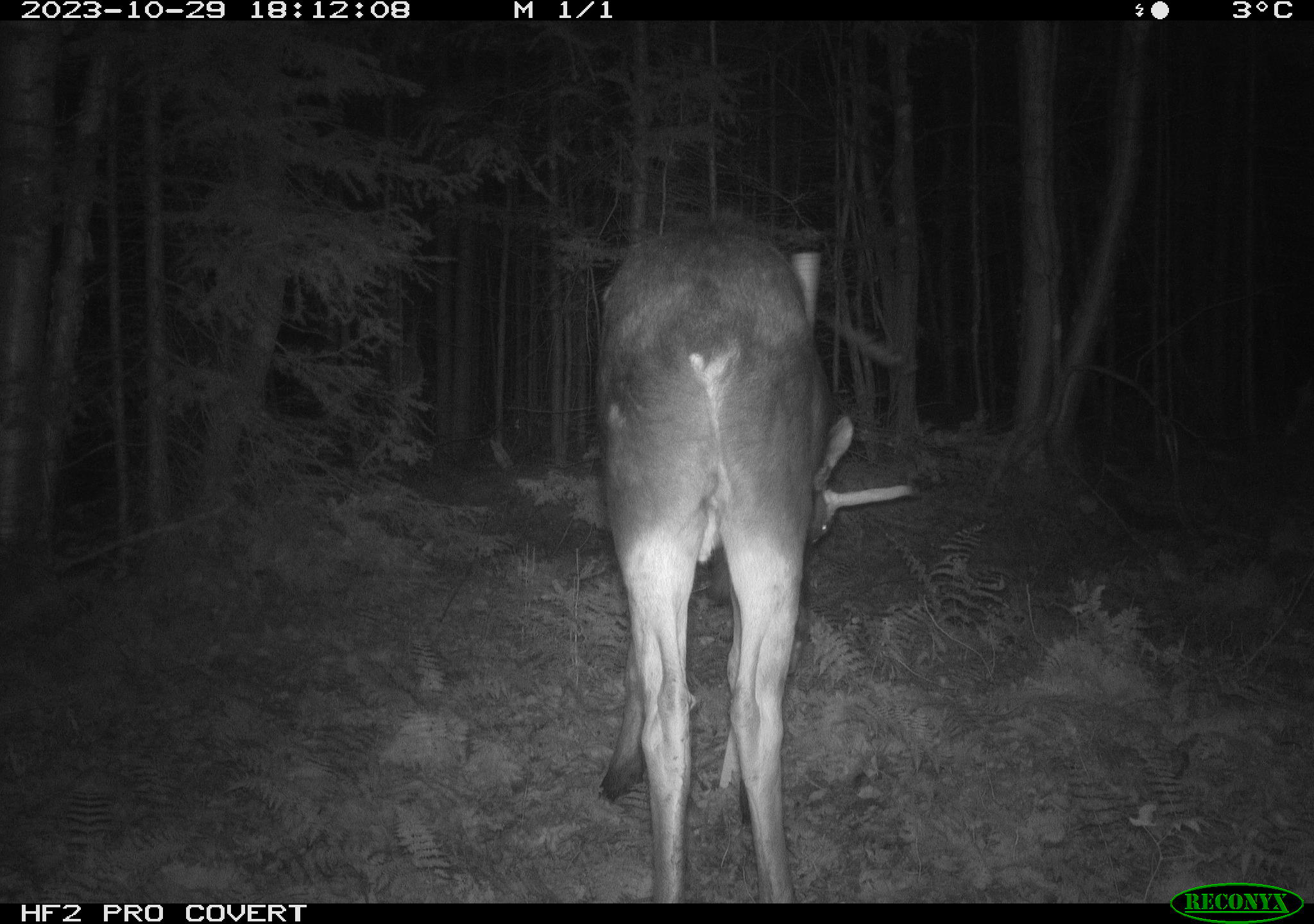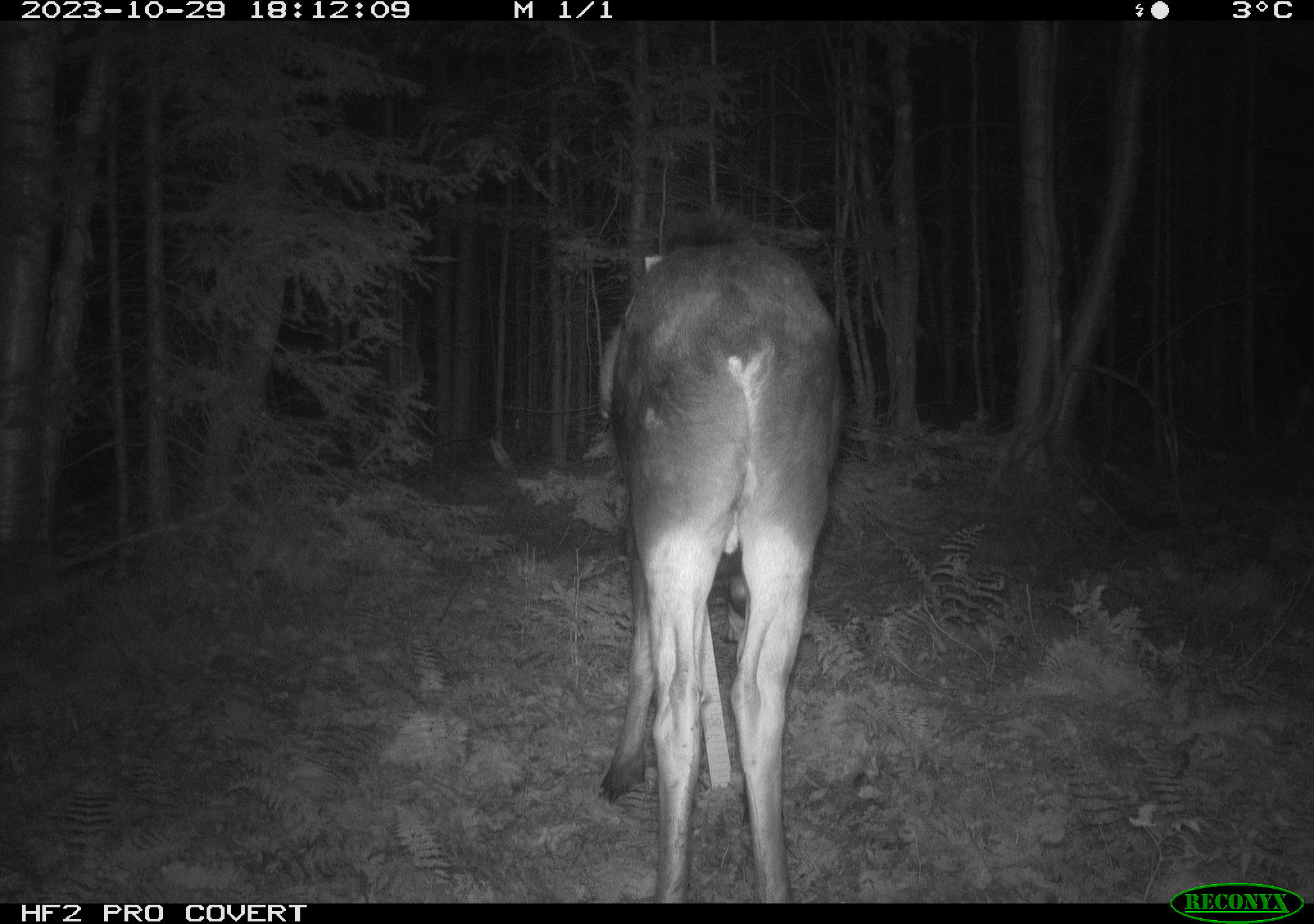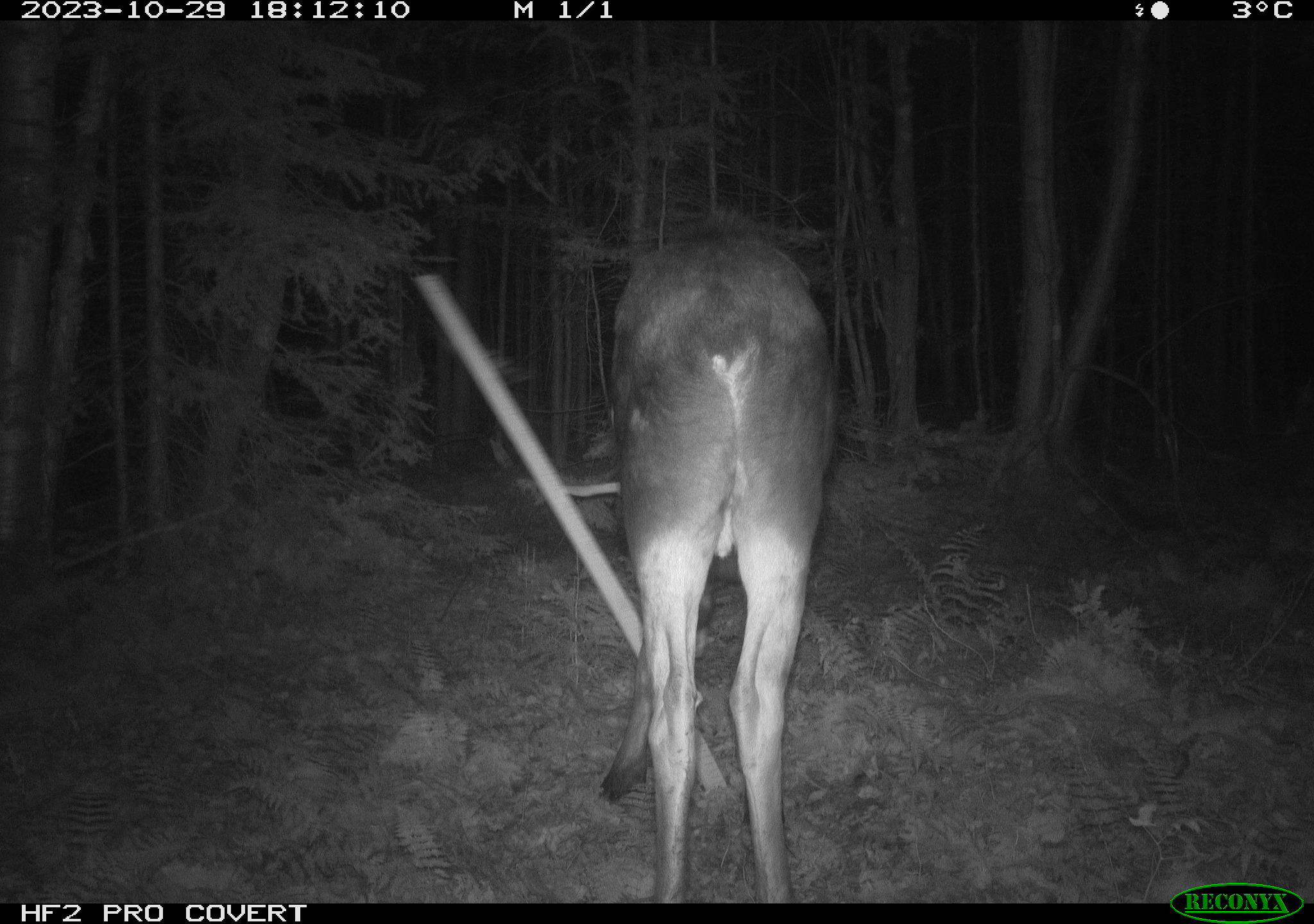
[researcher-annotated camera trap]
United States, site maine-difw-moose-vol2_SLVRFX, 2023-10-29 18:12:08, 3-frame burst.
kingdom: Animalia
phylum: Chordata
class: Mammalia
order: Artiodactyla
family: Cervidae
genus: Alces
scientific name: Alces alces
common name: moose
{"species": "moose (Alces alces)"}